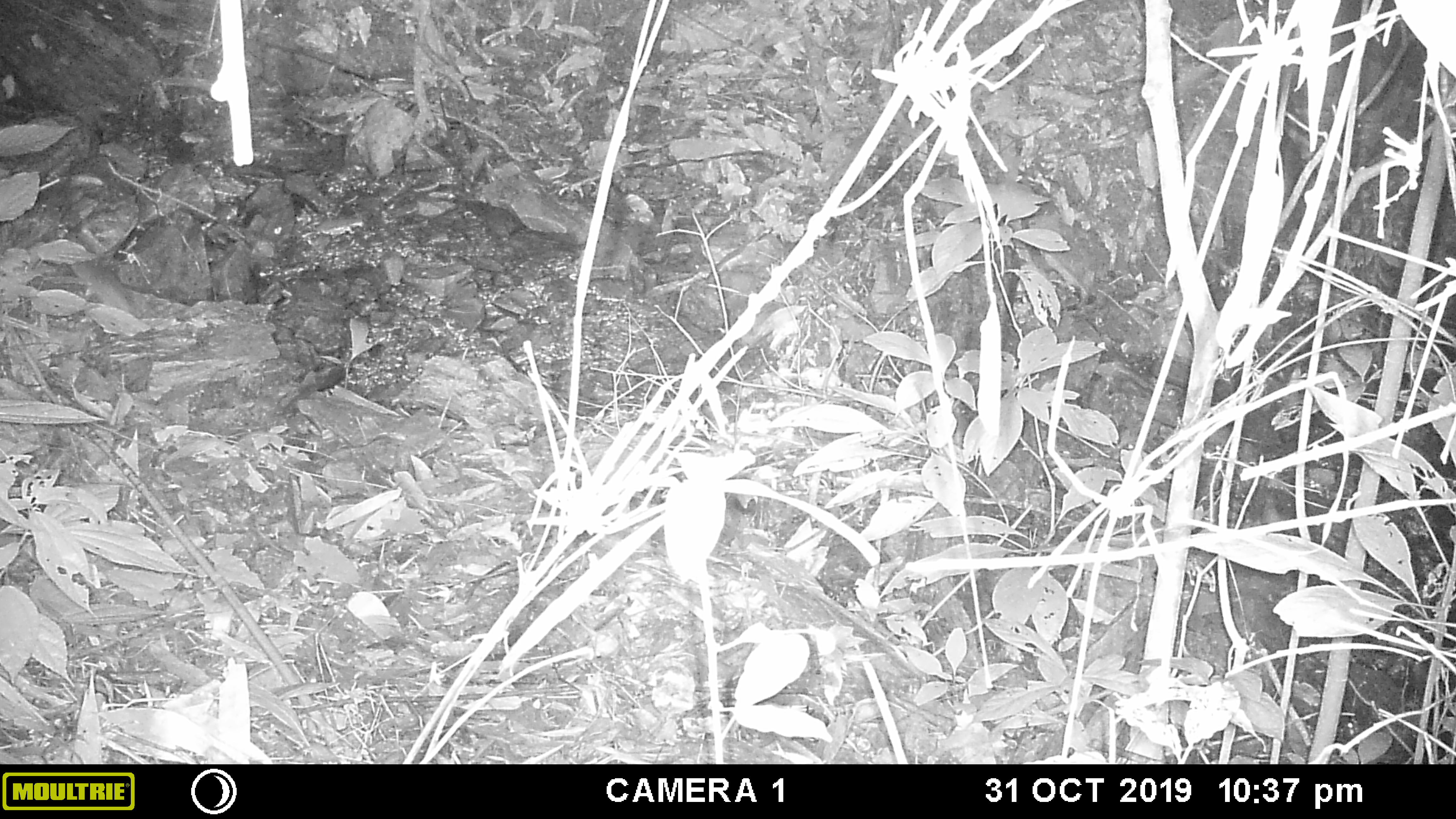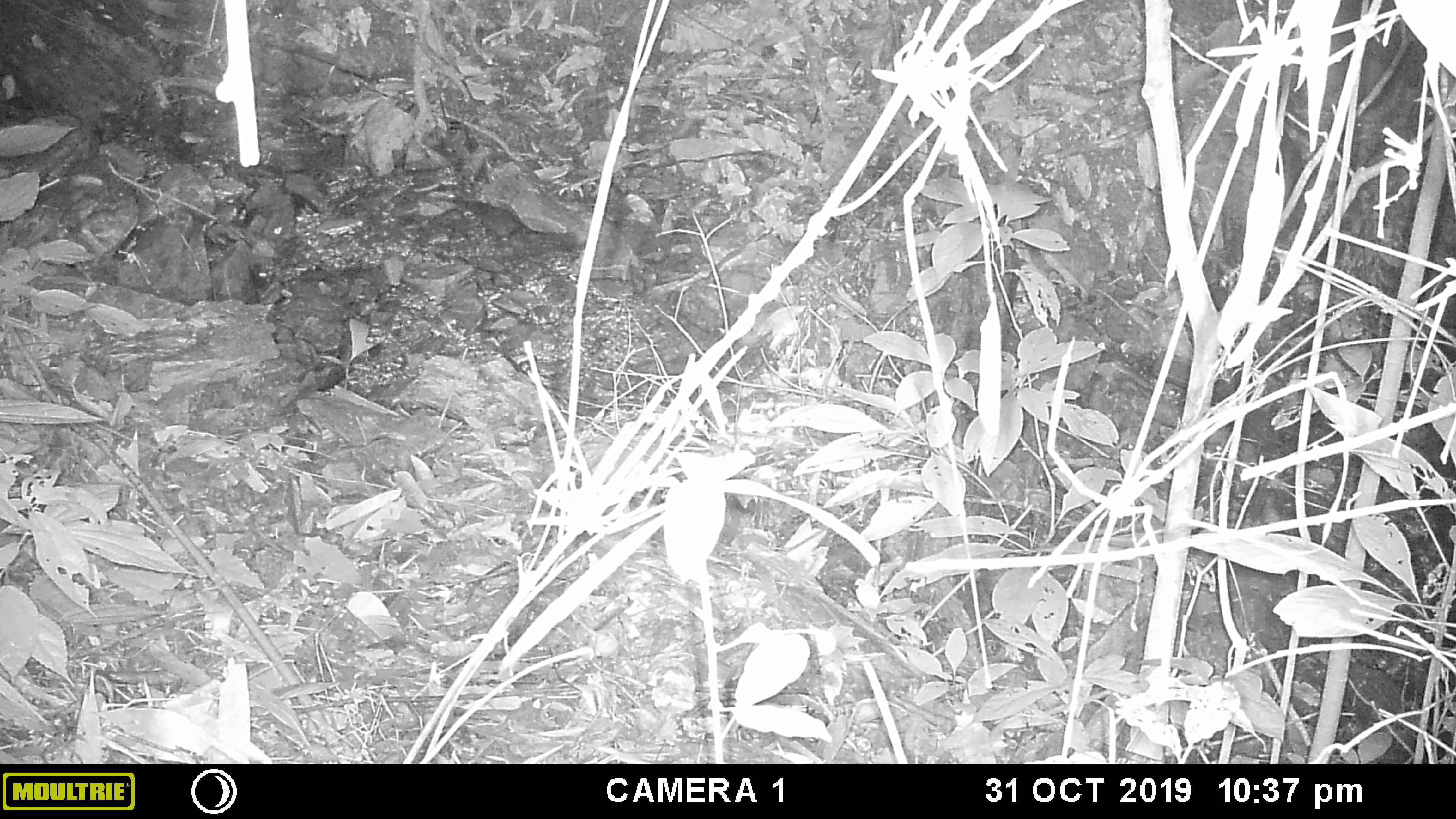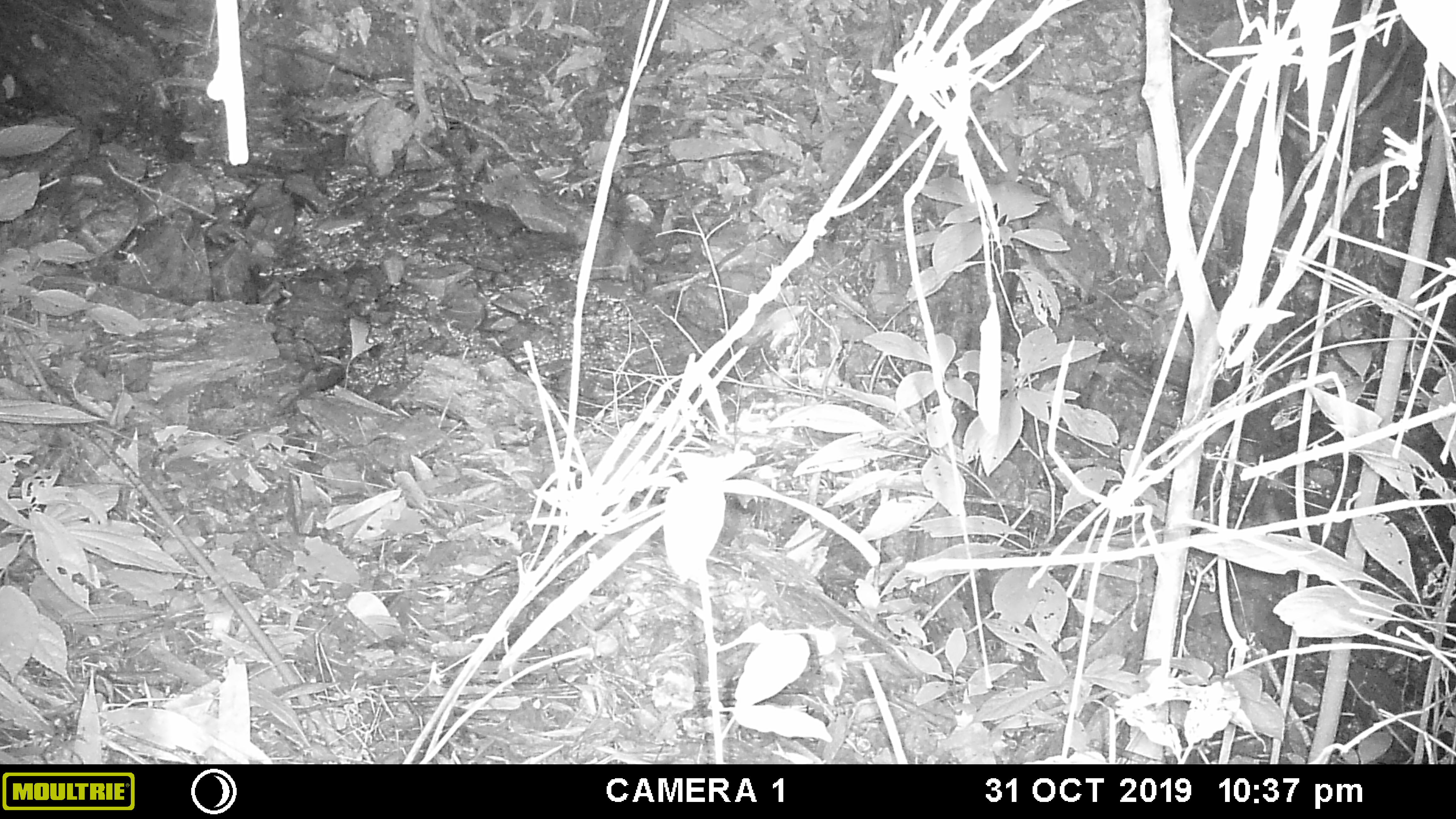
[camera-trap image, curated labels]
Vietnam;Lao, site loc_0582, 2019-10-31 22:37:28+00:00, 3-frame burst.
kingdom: Animalia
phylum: Chordata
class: Mammalia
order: Rodentia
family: Muridae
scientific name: Muridae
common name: old-world mice and rats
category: unidentified murid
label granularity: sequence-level